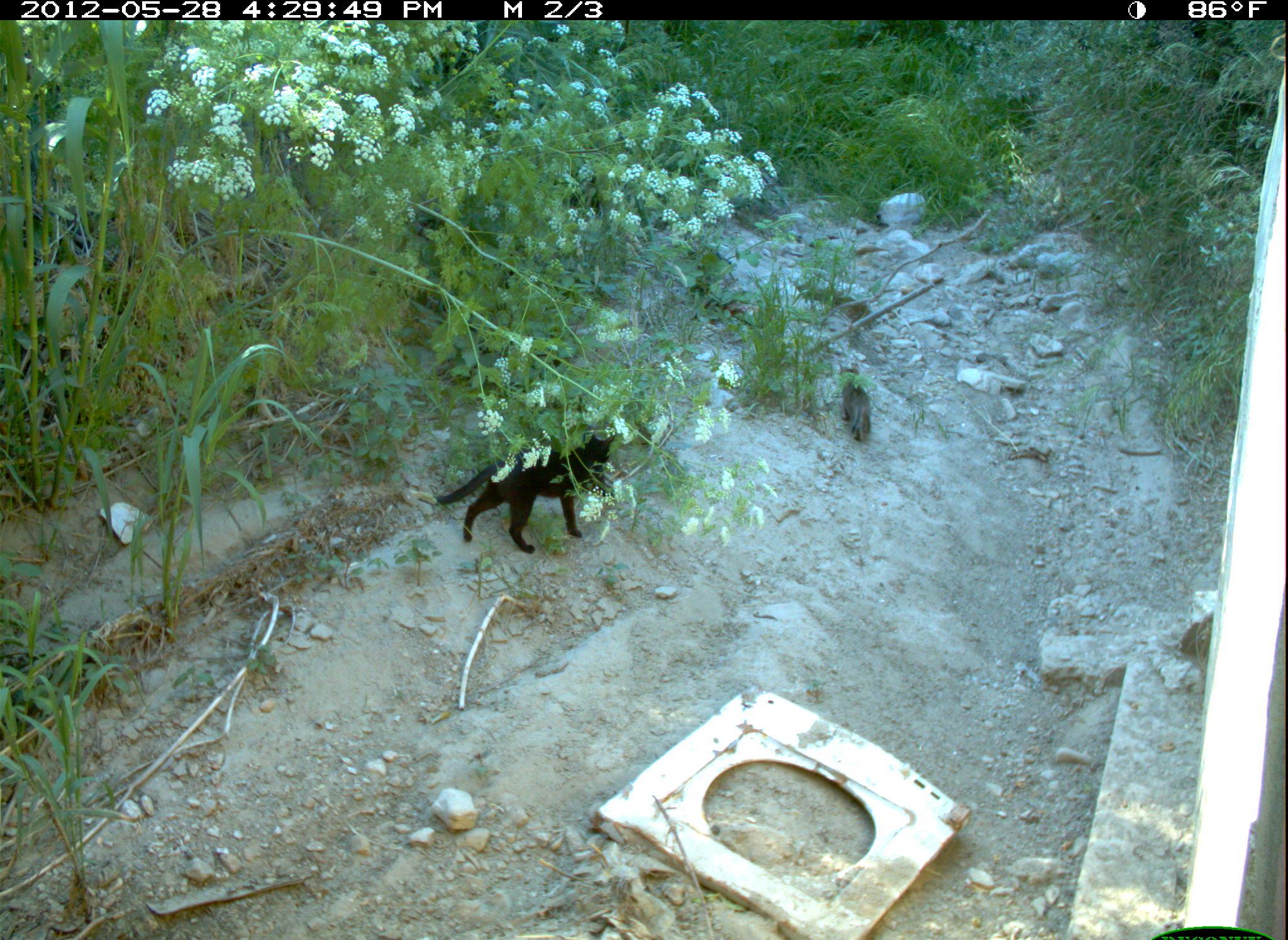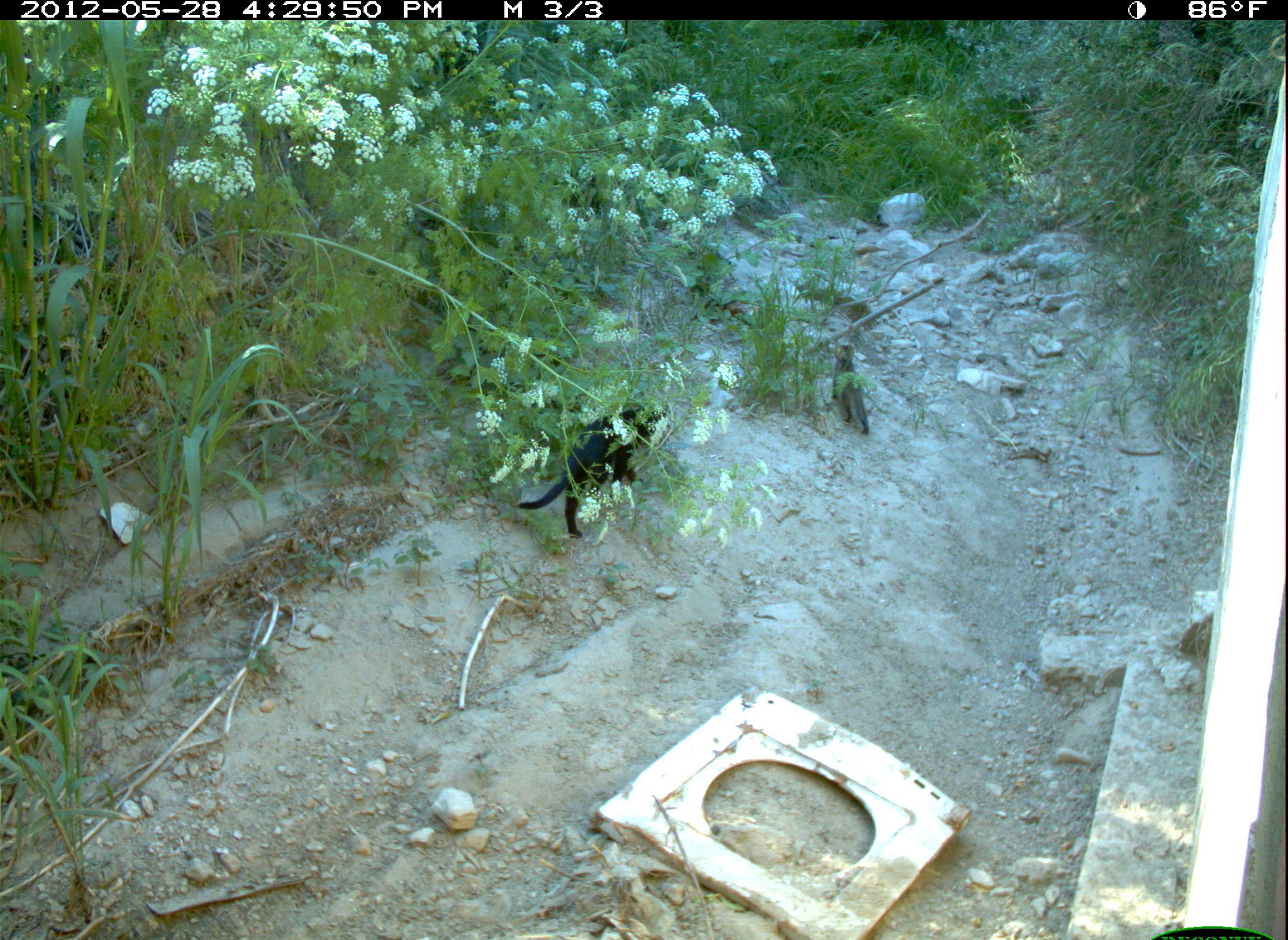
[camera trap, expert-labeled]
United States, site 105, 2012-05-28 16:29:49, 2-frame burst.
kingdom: Animalia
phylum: Chordata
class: Mammalia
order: Carnivora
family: Felidae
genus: Felis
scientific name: Felis catus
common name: cat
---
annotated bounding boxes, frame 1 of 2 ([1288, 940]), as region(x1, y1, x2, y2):
cat: region(429, 424, 634, 563)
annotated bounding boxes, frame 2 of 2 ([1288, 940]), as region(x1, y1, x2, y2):
cat: region(512, 401, 672, 543)